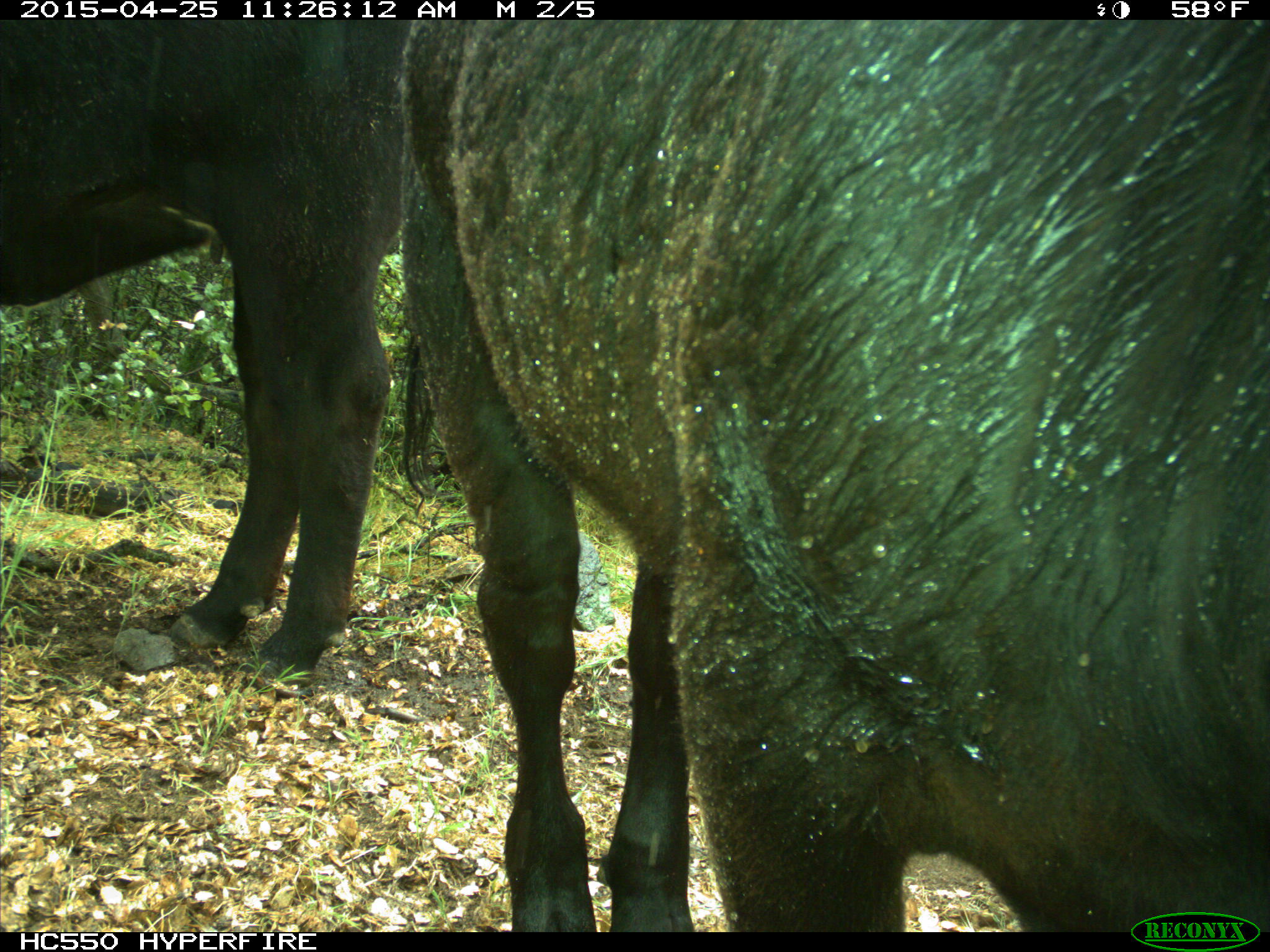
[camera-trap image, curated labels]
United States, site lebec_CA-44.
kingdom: Animalia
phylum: Chordata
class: Mammalia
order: Artiodactyla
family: Suidae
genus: Sus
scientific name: Sus scrofa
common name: wild boar